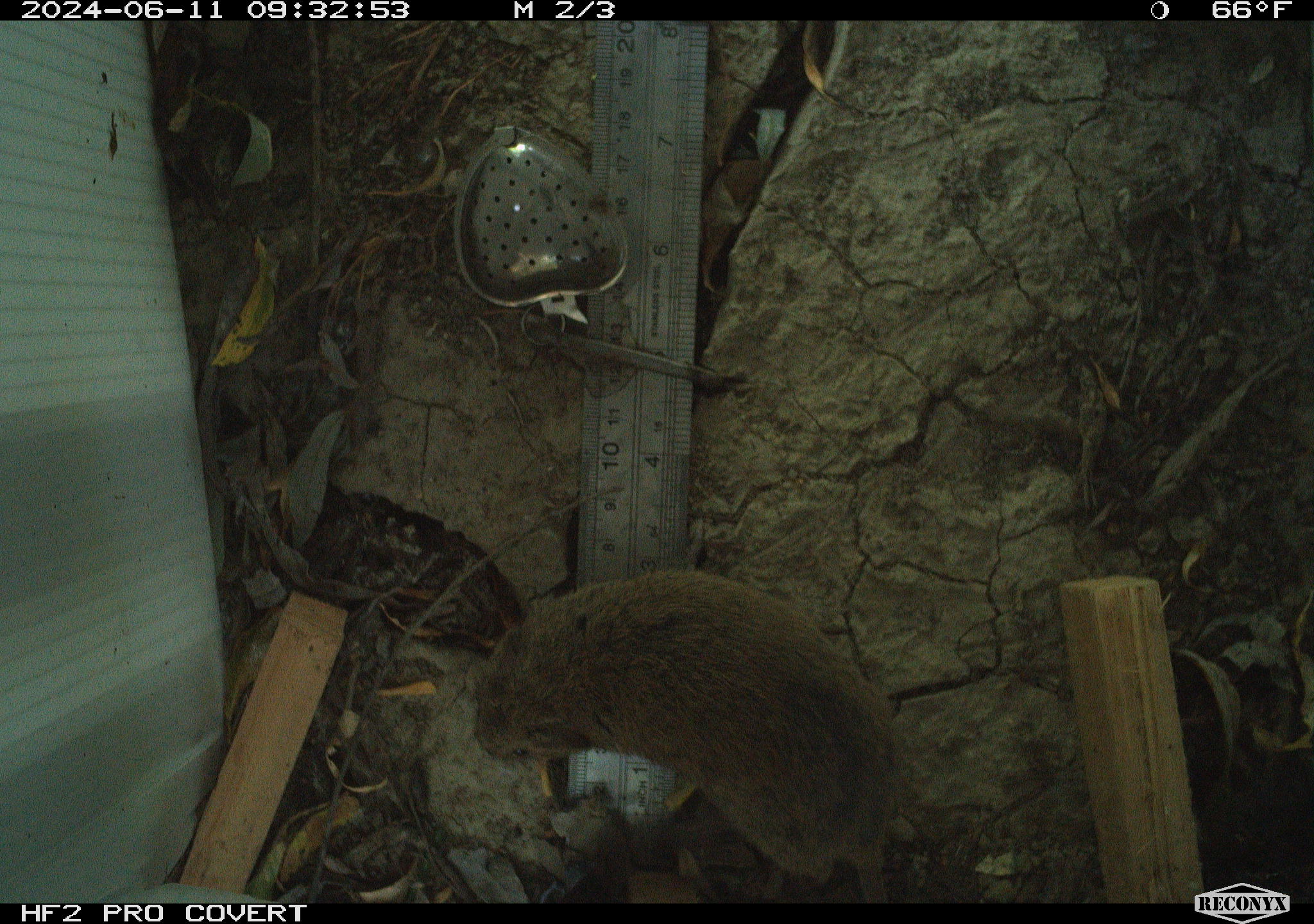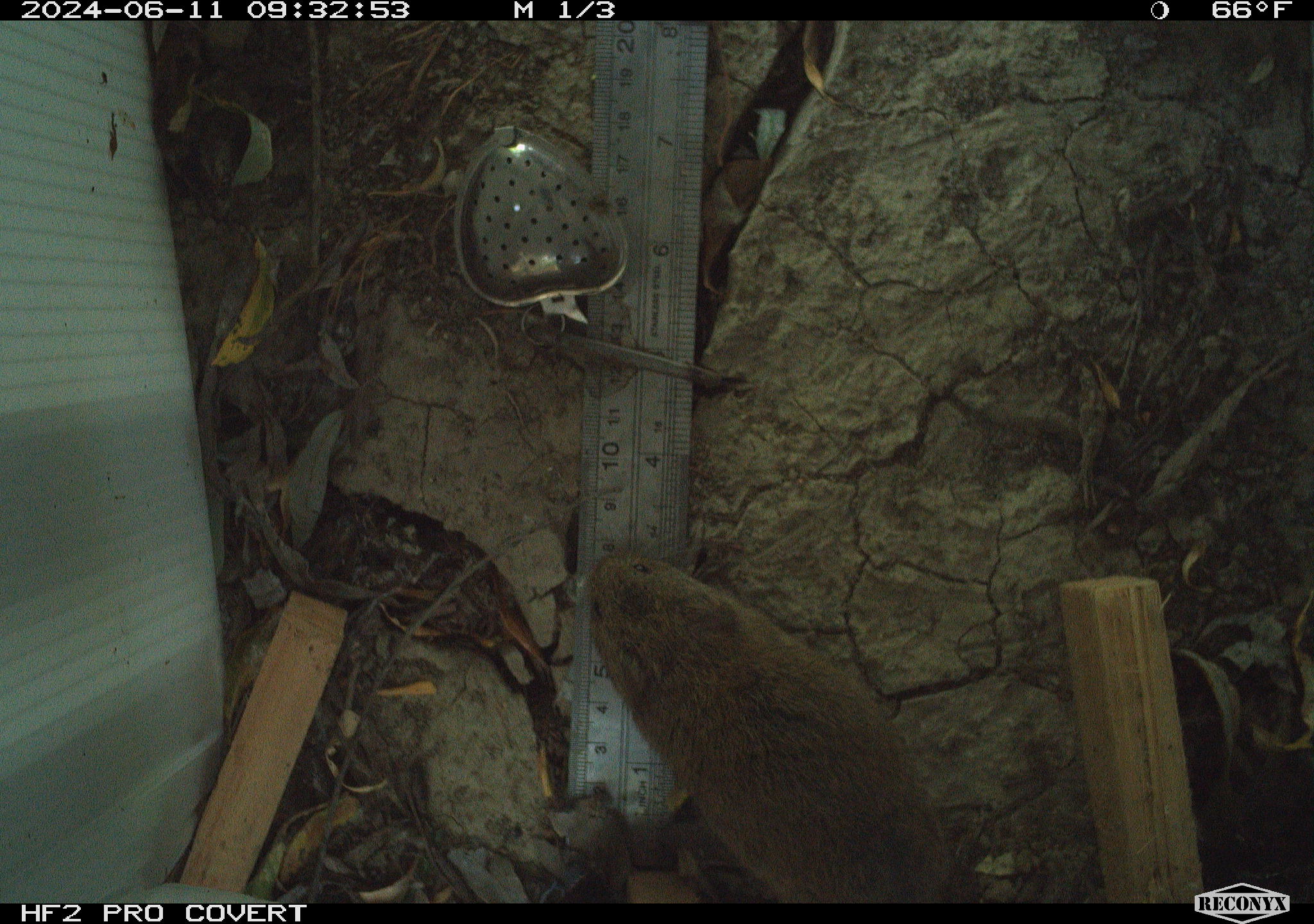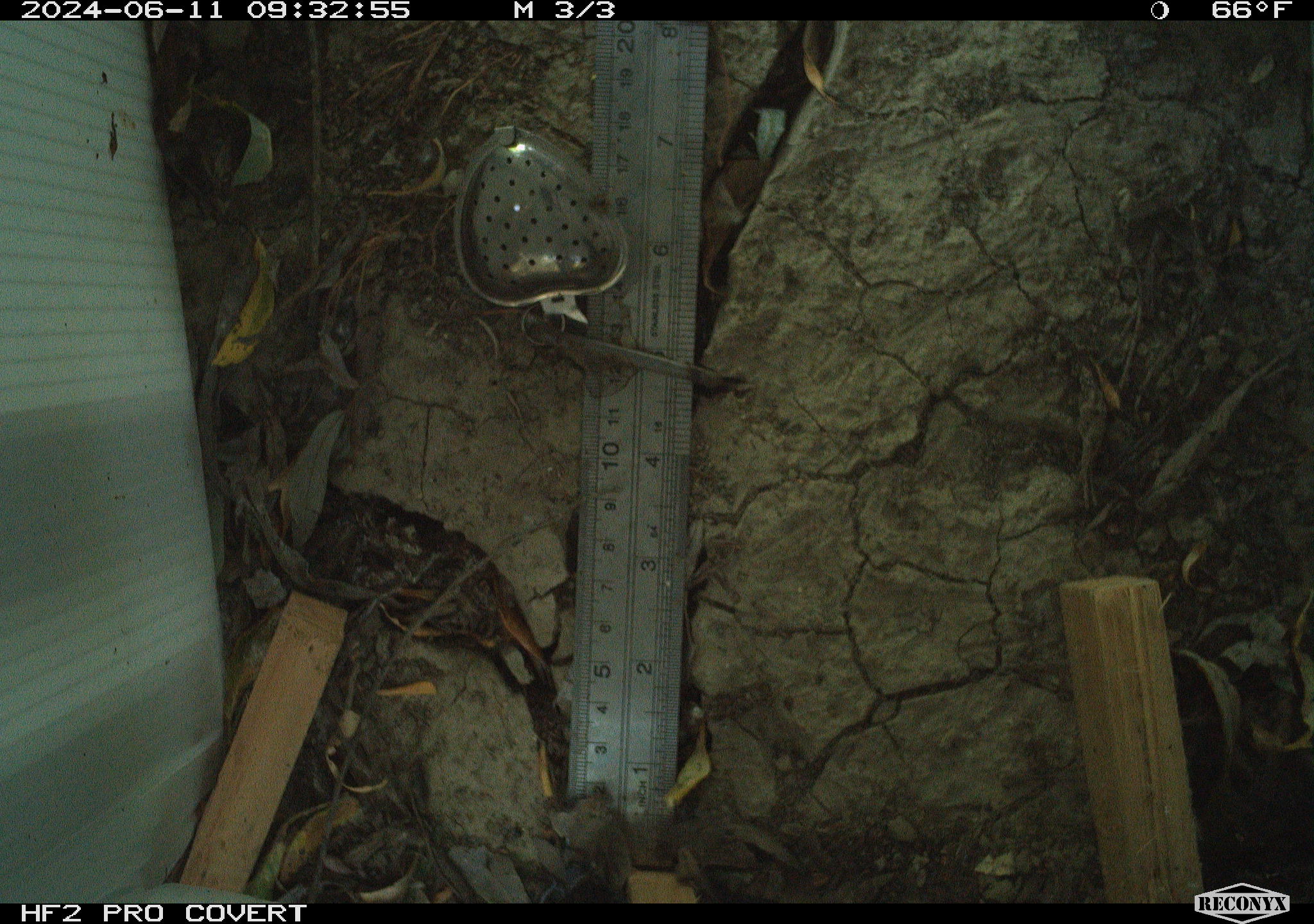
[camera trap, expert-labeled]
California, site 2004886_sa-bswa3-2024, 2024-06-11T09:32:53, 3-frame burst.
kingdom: Animalia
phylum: Chordata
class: Mammalia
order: Rodentia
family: Cricetidae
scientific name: Arvicolinae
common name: voles, lemmings, and muskrats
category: arvicolinae subfamily